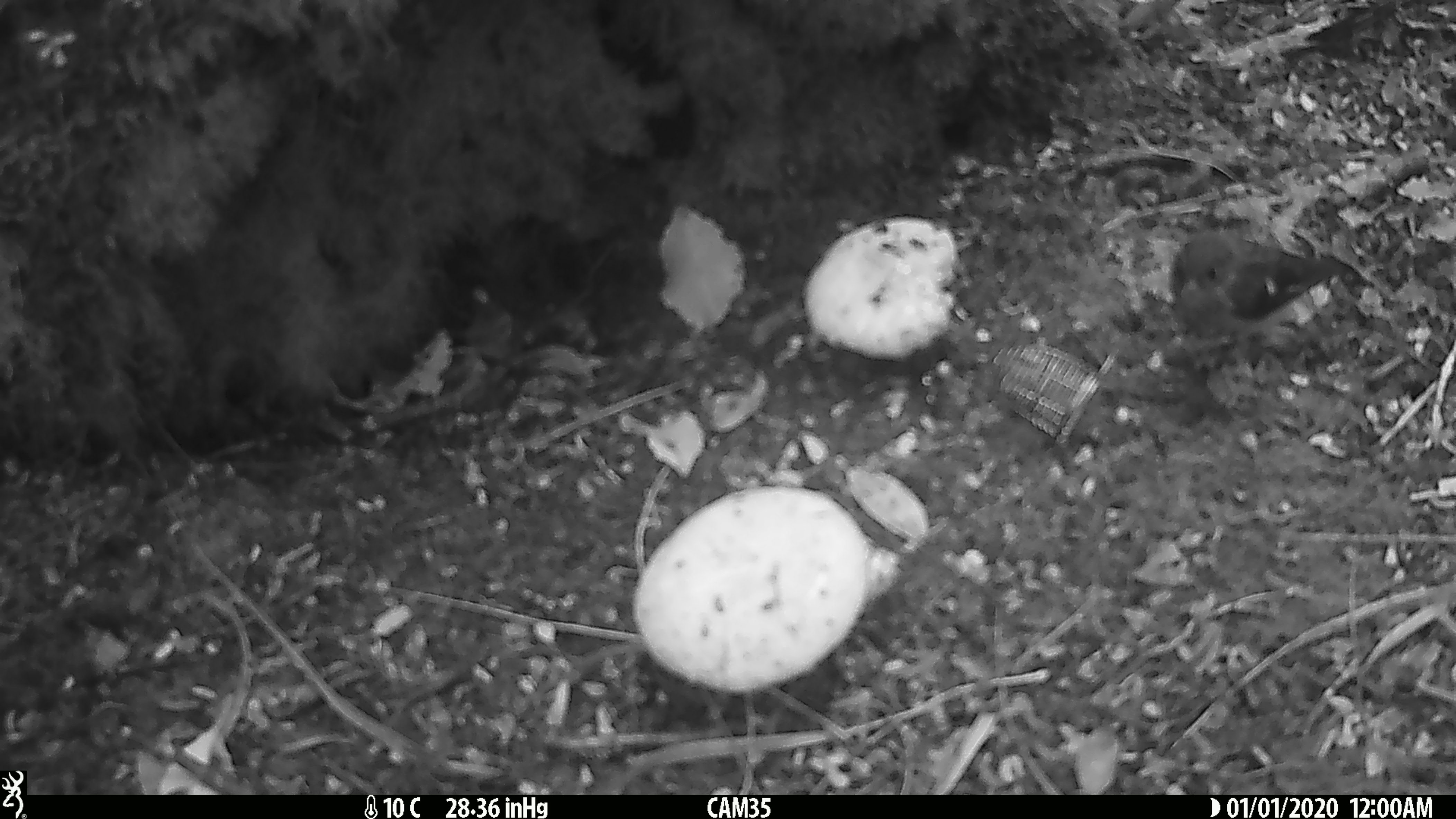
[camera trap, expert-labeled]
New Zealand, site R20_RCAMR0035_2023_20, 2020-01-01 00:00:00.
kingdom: Animalia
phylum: Chordata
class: Aves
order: Passeriformes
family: Petroicidae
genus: Petroica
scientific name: Petroica macrocephala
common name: tomtit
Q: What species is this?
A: Tomtit (Petroica macrocephala).